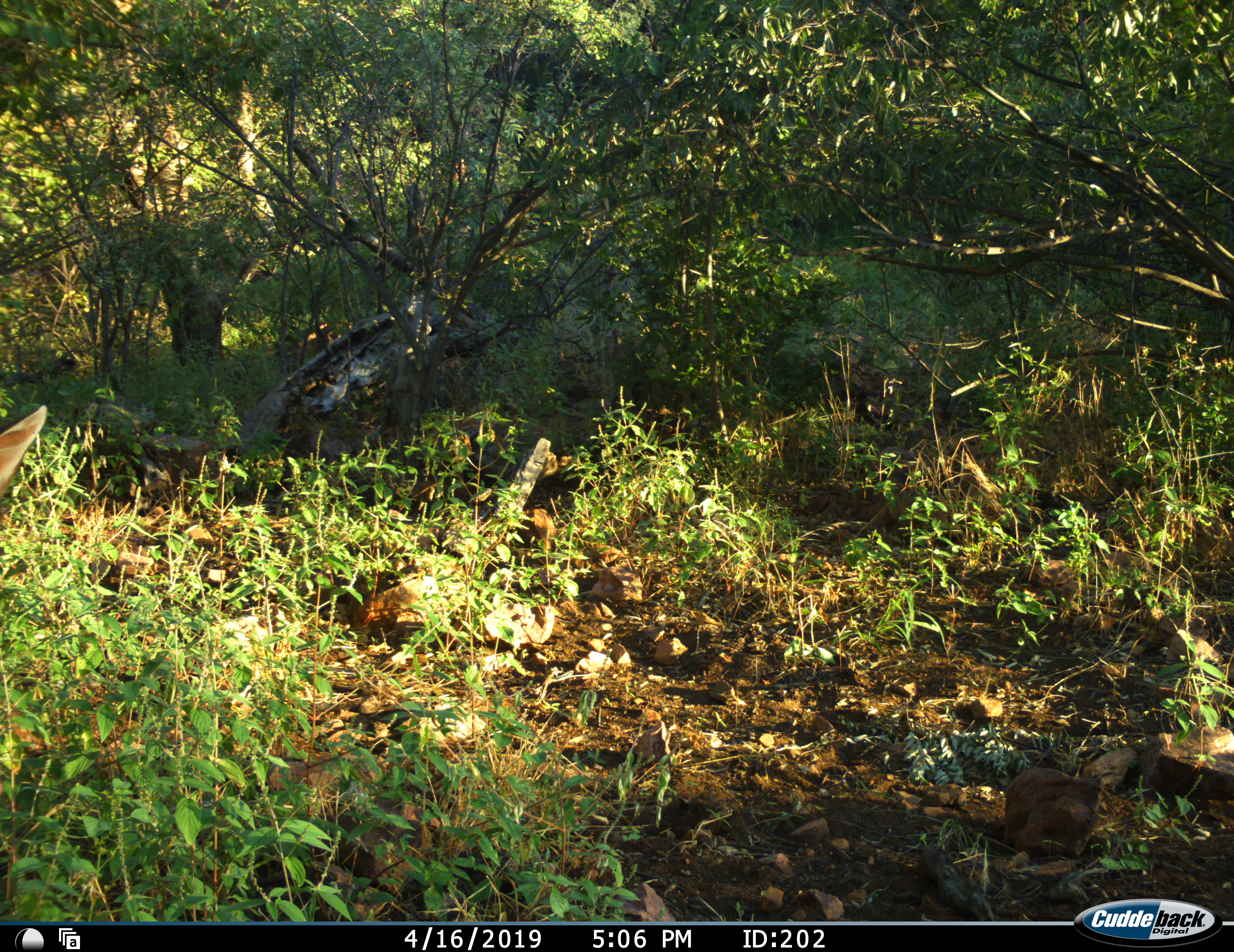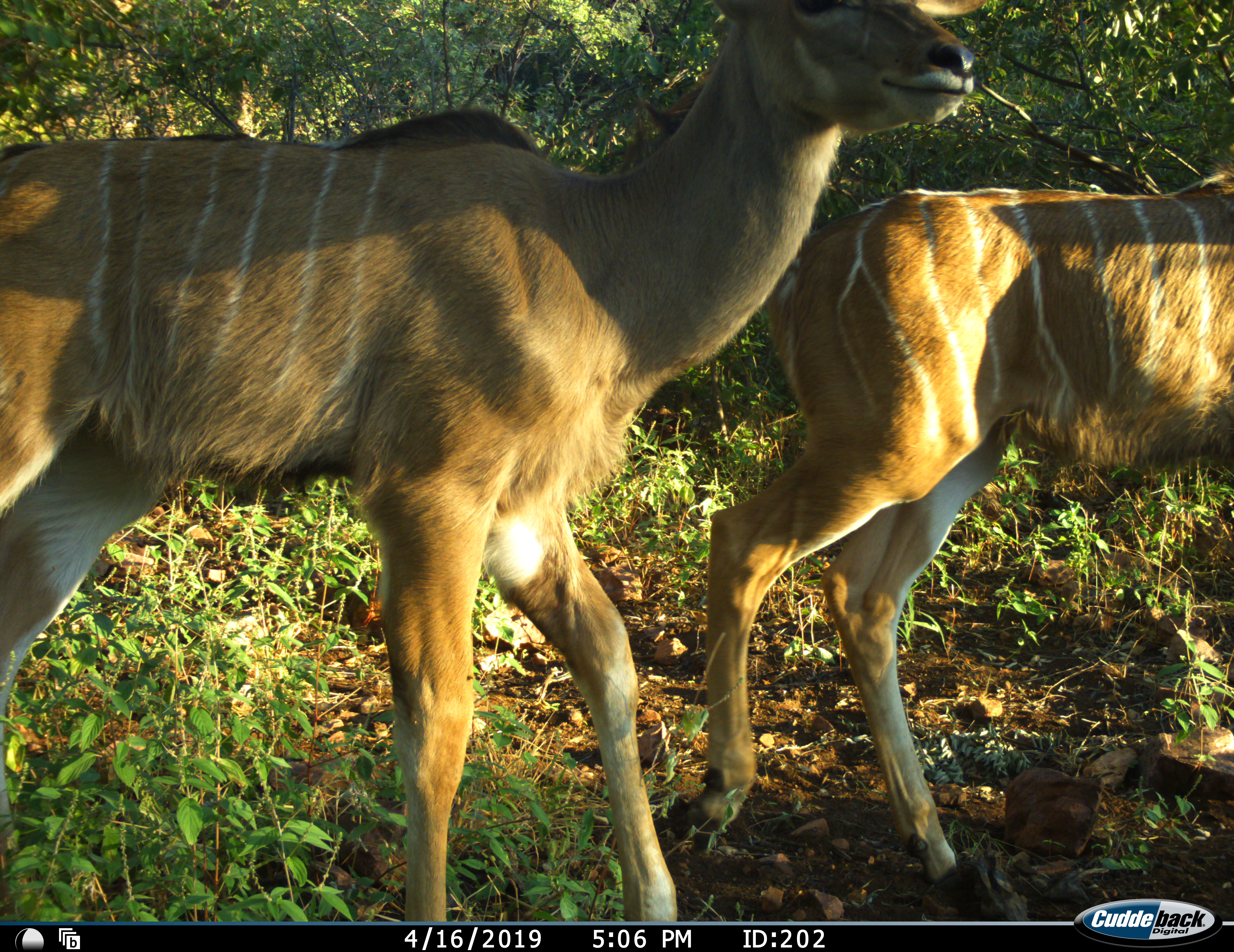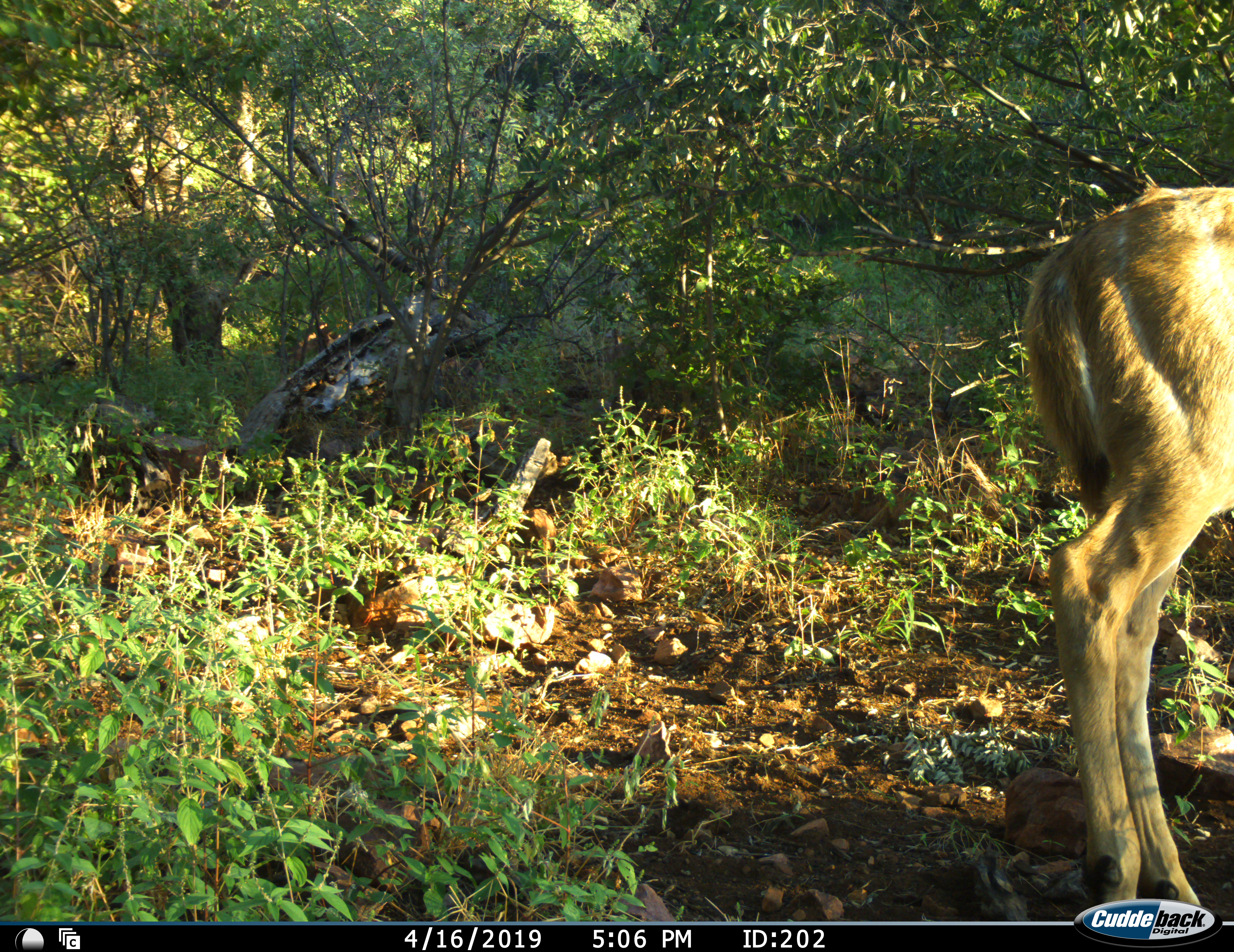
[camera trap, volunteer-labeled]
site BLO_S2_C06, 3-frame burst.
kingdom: Animalia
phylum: Chordata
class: Mammalia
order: Artiodactyla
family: Bovidae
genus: Tragelaphus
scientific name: Tragelaphus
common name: kudu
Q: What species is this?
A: Kudu (Tragelaphus).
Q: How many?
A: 2.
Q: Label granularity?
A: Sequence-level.